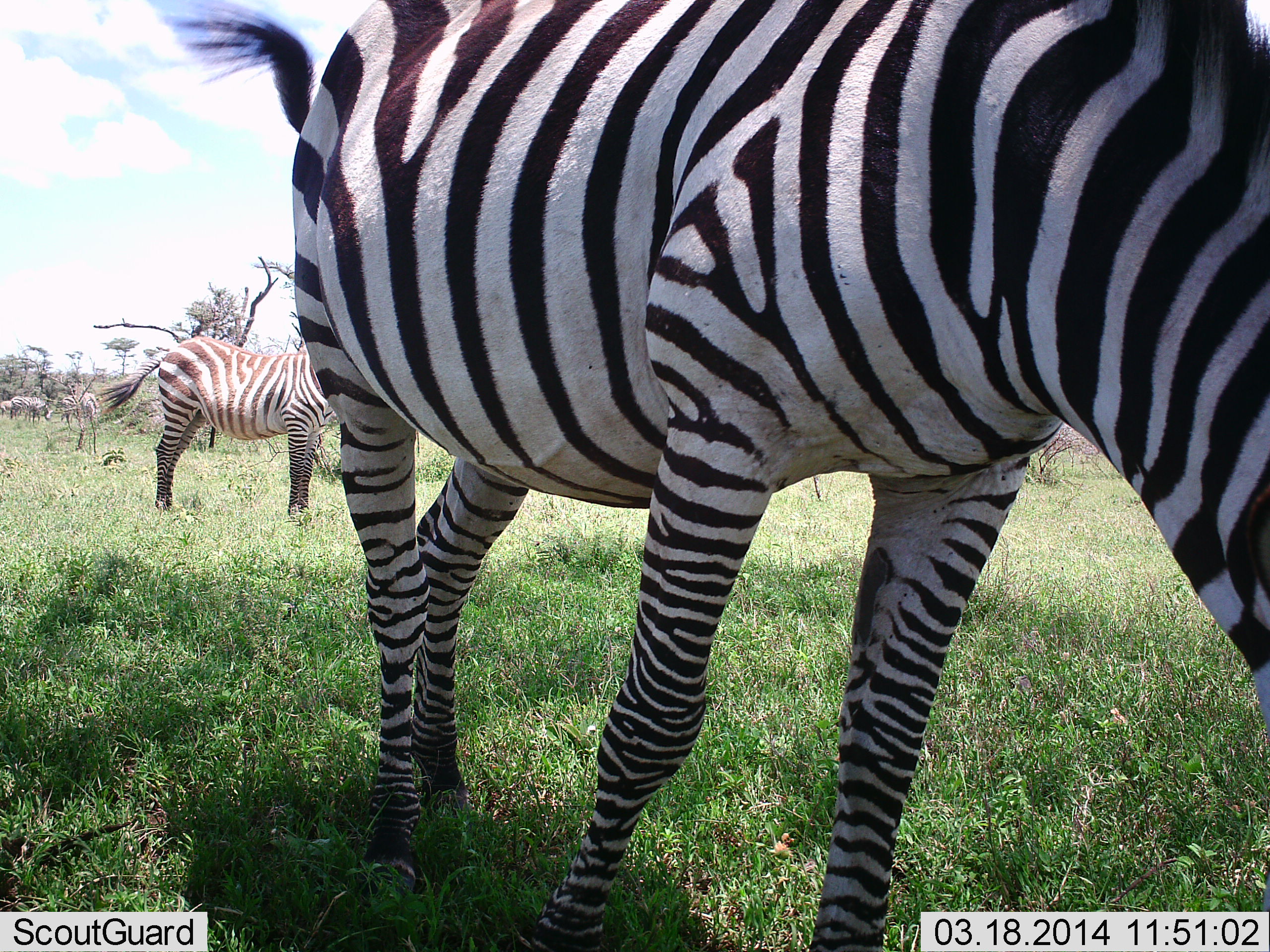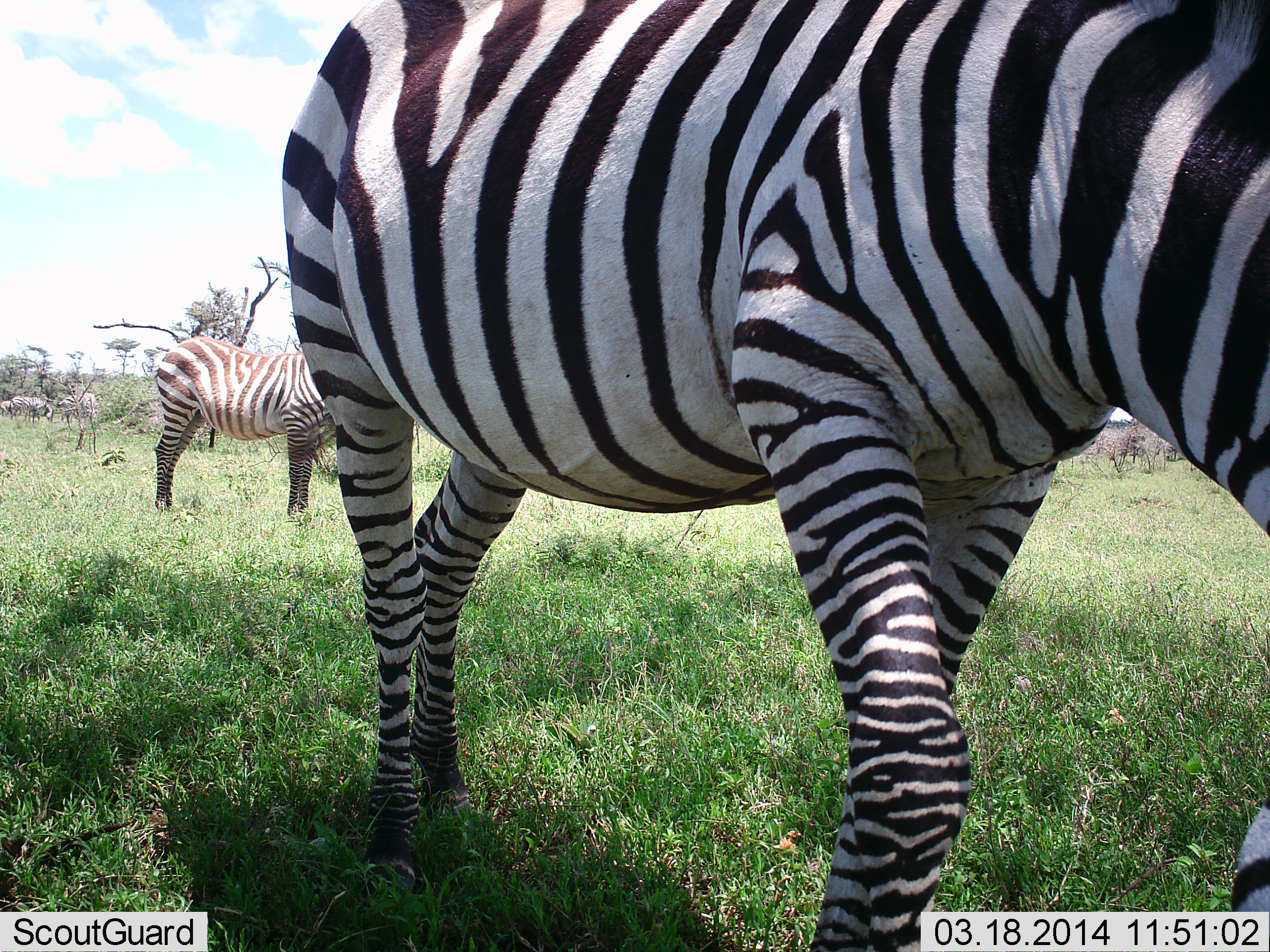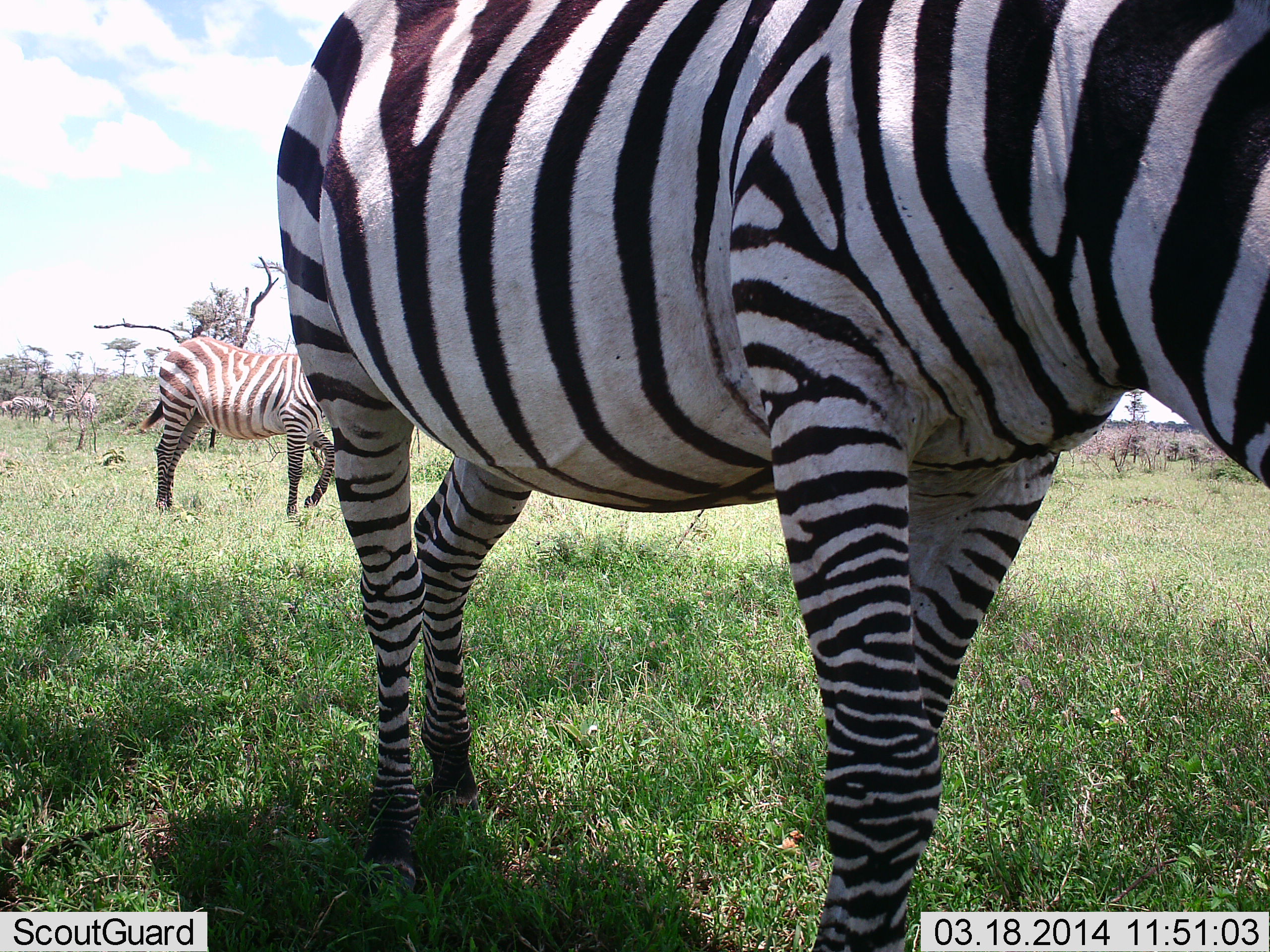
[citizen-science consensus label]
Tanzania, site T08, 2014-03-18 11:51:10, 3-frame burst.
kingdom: Animalia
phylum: Chordata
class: Mammalia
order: Perissodactyla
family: Equidae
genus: Equus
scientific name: Equus quagga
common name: plains zebra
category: zebra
Zebra (plains zebra) (Equus quagga), count 2. Behavior (volunteer vote fractions): standing 80%, resting 0%, moving 10%, interacting 0%. Young present (vote fraction): 0%. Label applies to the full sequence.